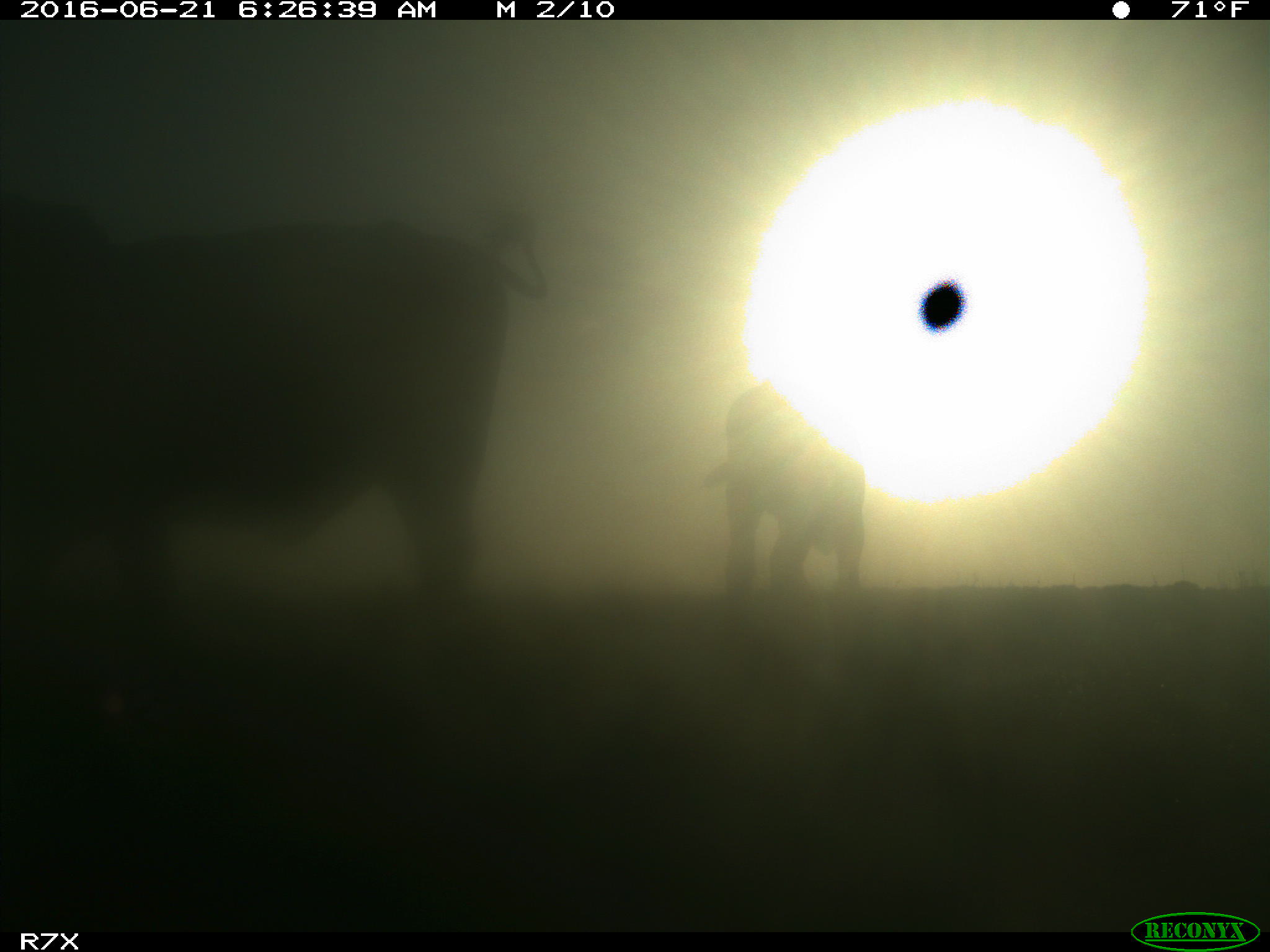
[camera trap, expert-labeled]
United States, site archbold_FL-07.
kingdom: Animalia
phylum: Chordata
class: Mammalia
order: Artiodactyla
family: Bovidae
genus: Bos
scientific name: Bos taurus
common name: domestic cow